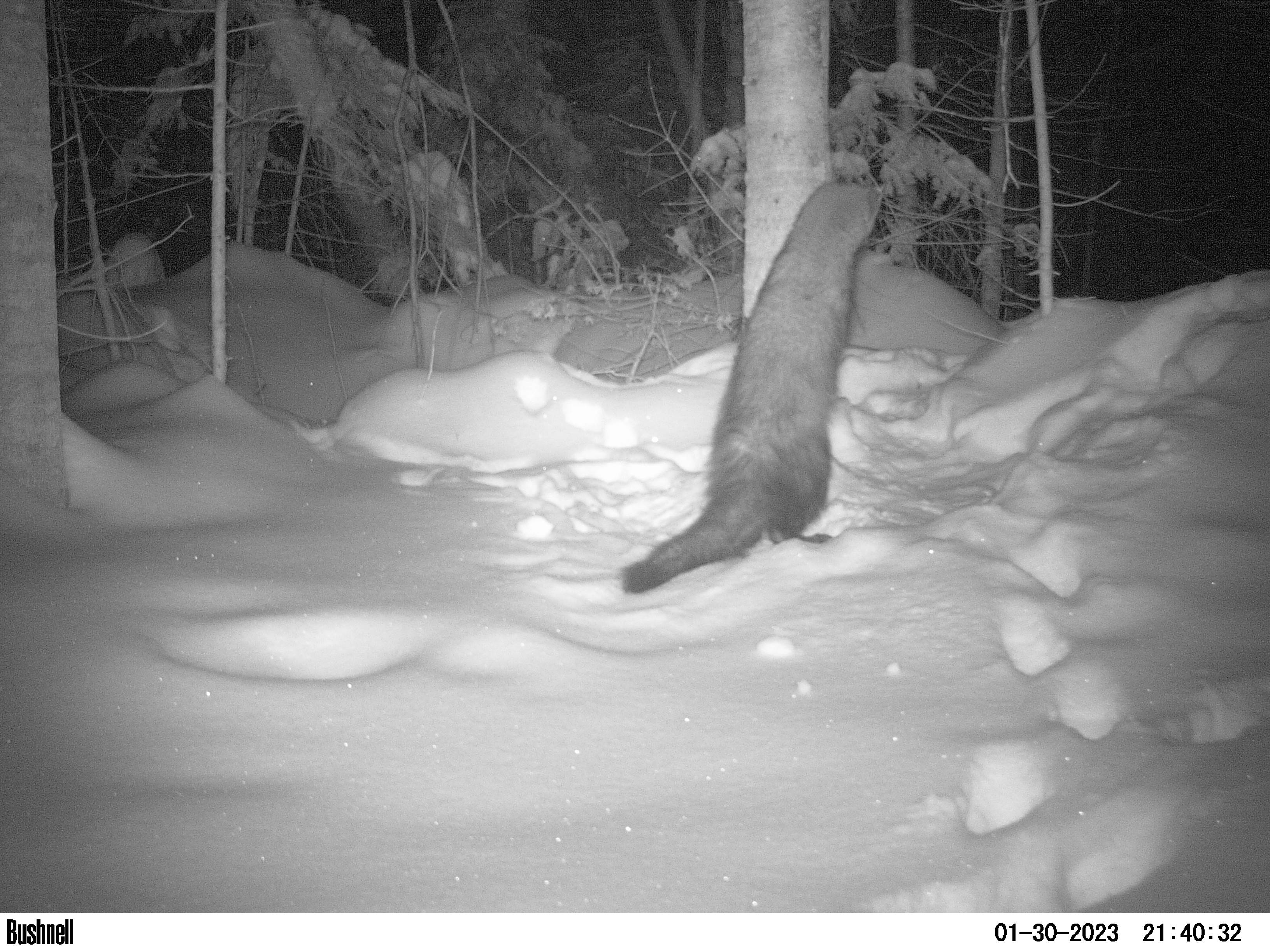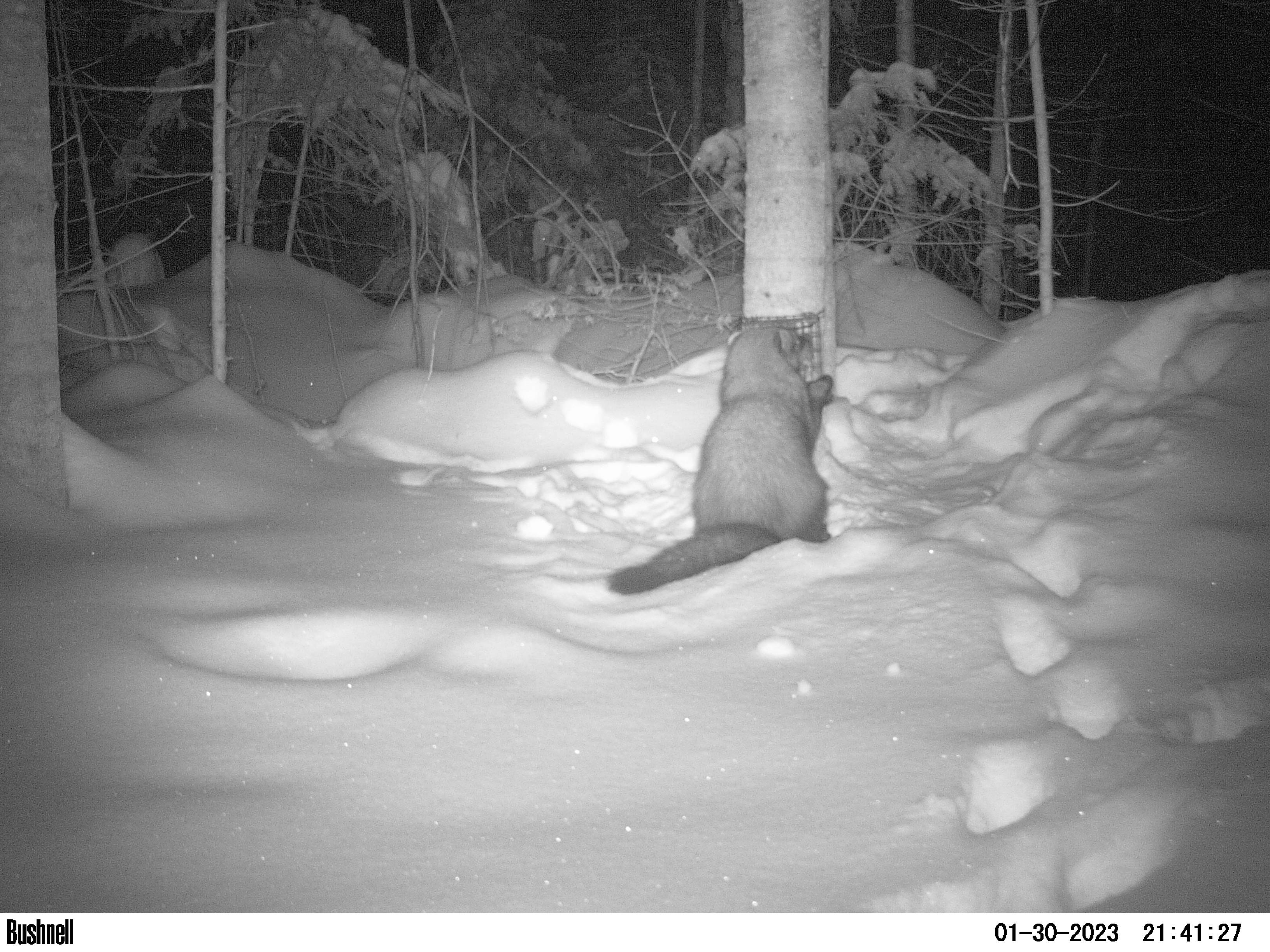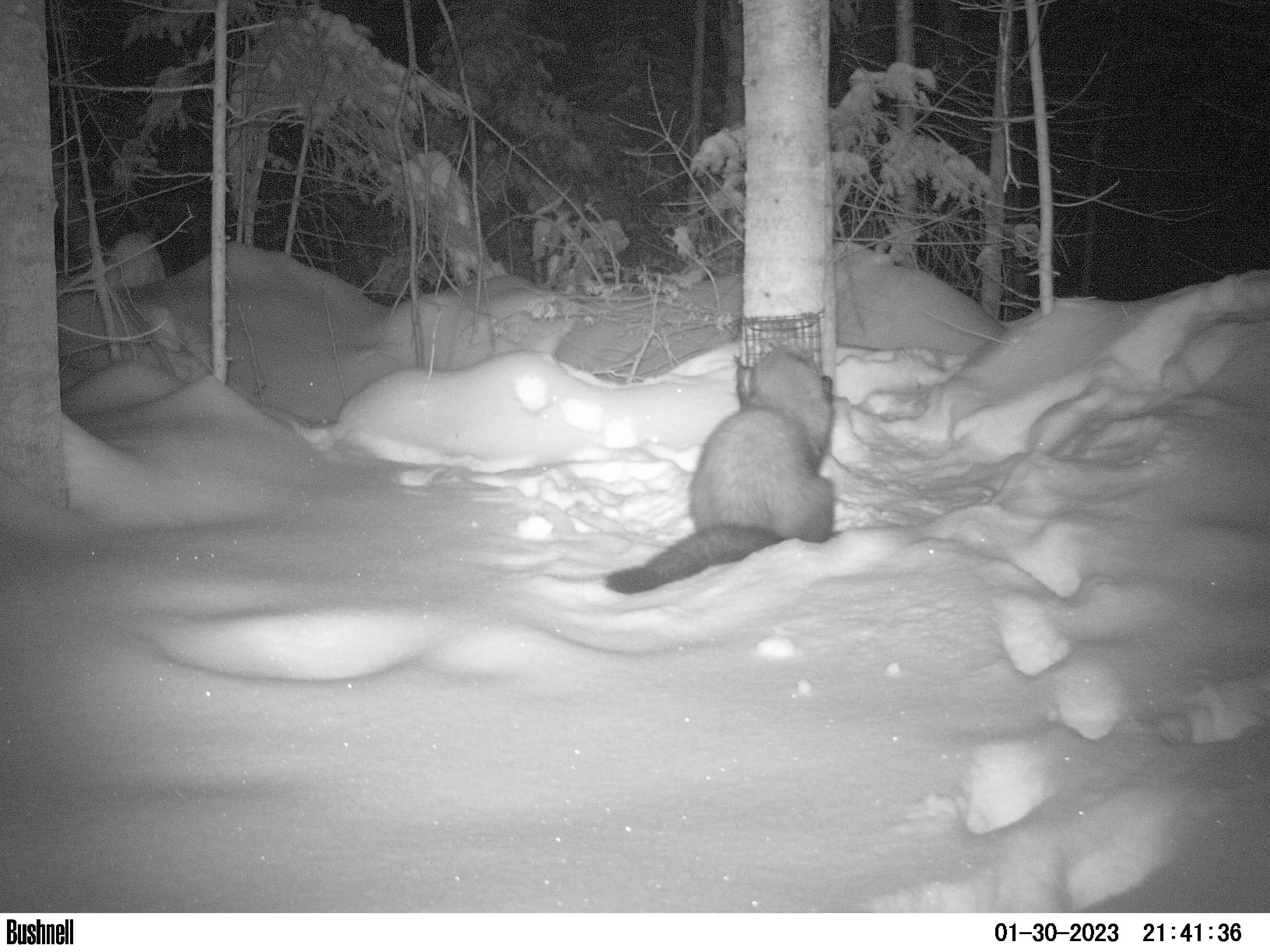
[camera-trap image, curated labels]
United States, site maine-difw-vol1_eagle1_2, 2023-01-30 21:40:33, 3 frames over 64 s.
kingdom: Animalia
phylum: Chordata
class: Mammalia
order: Carnivora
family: Mustelidae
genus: Pekania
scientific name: Pekania pennanti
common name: fisher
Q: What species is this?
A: Fisher (Pekania pennanti).